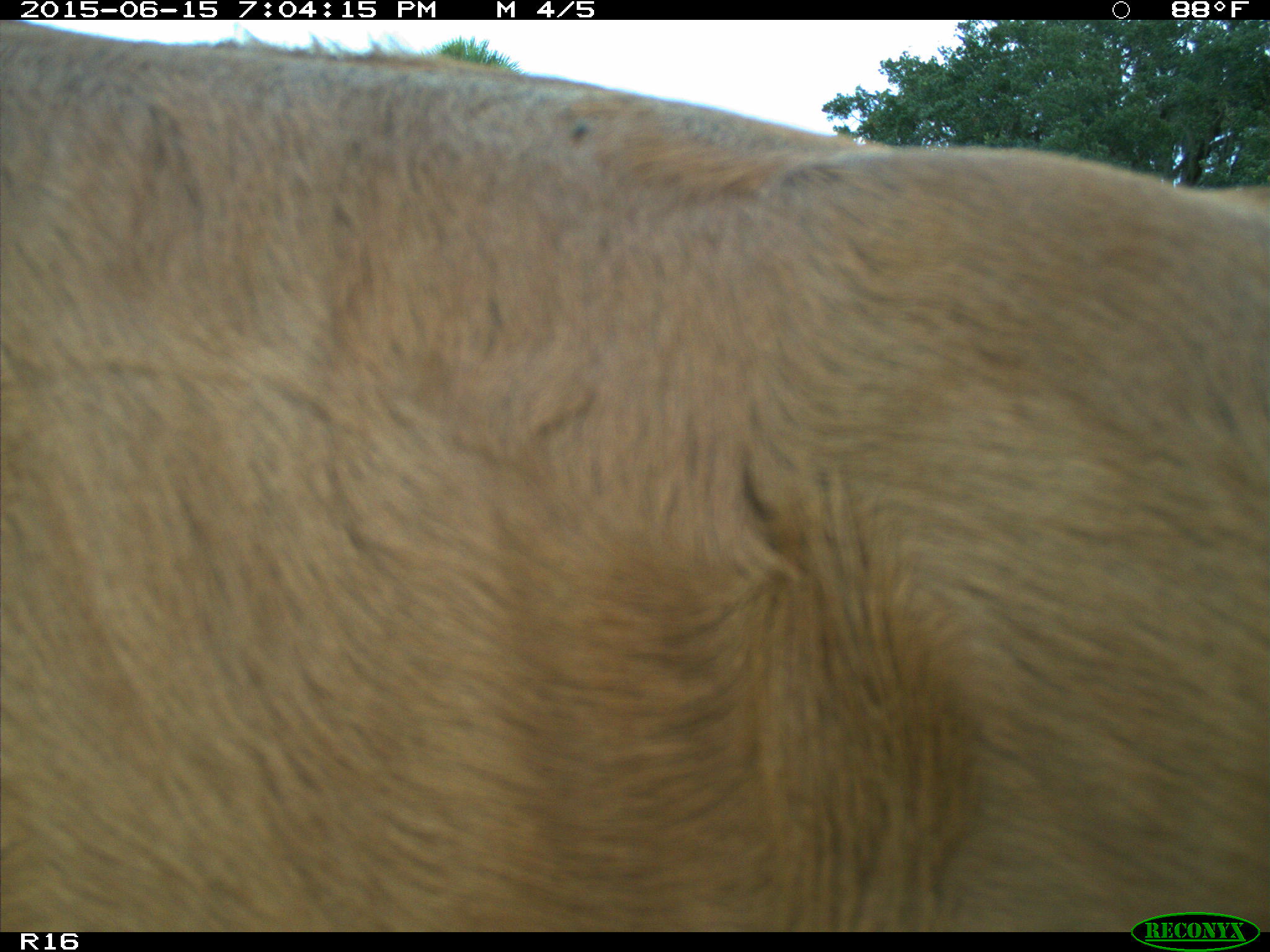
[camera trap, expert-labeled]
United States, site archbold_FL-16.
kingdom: Animalia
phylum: Chordata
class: Mammalia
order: Artiodactyla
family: Bovidae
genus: Bos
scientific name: Bos taurus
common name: domestic cow